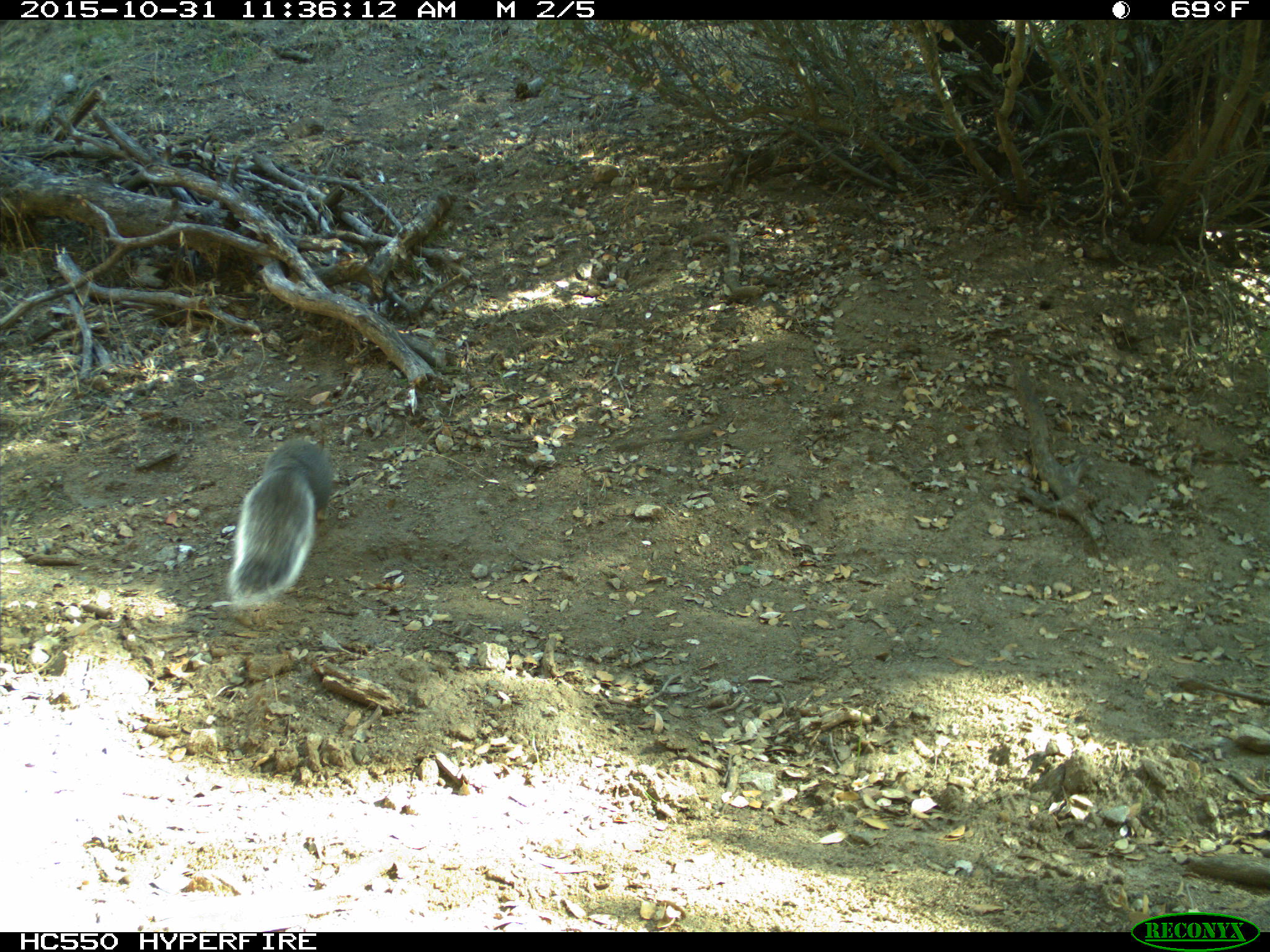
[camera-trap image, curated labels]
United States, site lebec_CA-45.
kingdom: Animalia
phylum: Chordata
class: Mammalia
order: Rodentia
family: Sciuridae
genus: Sciurus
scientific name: Sciurus carolinensis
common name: eastern gray squirrel